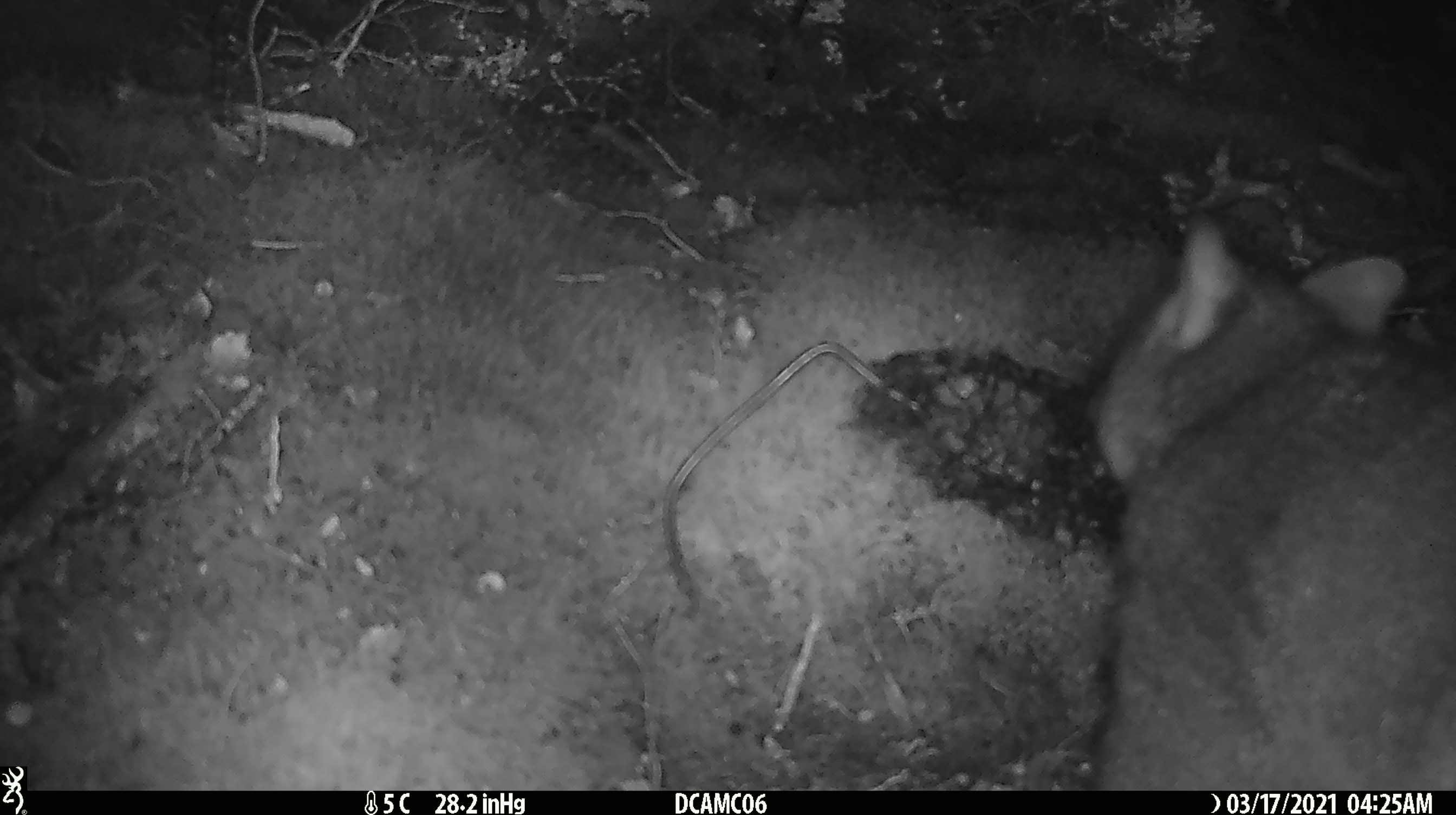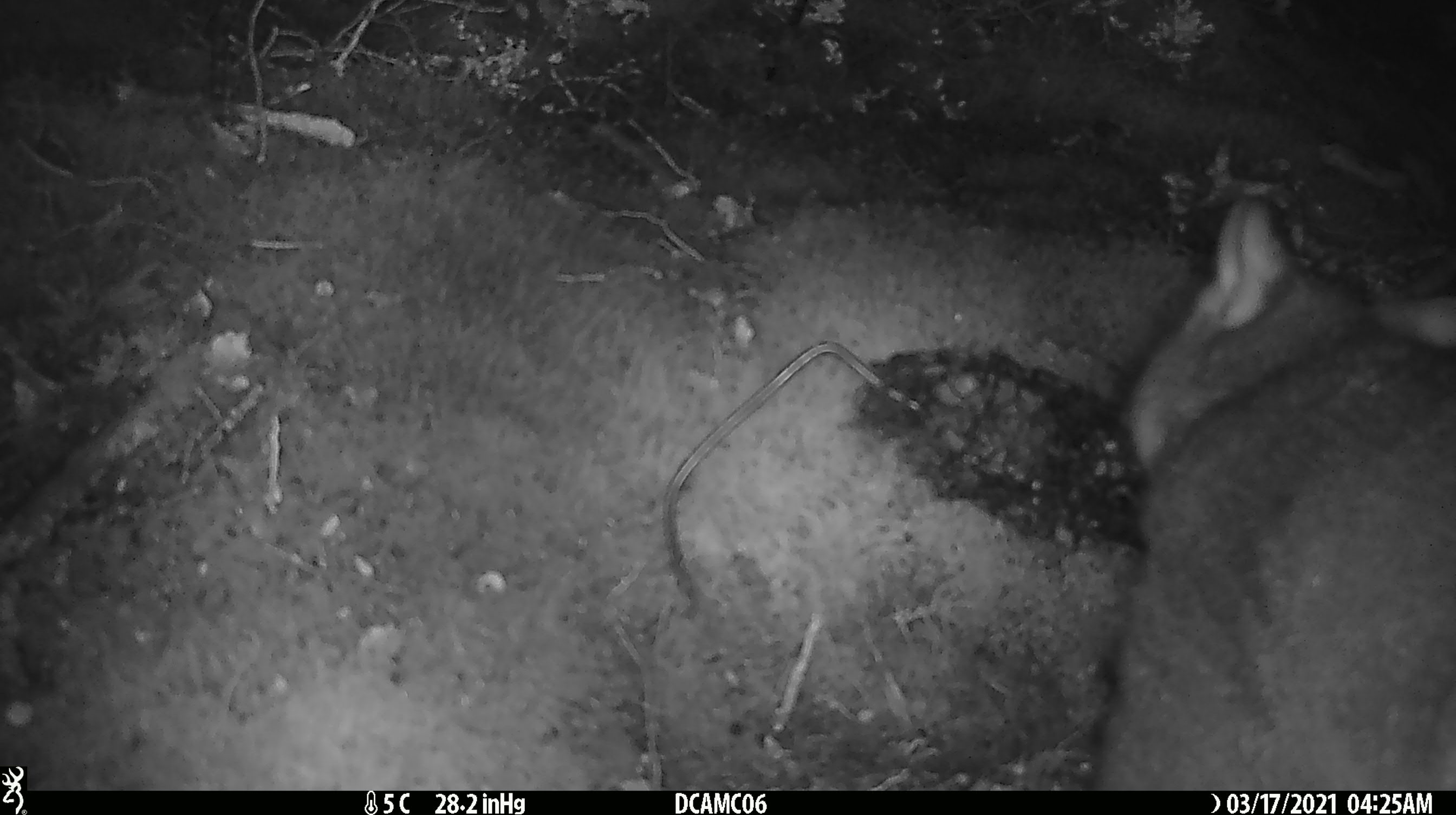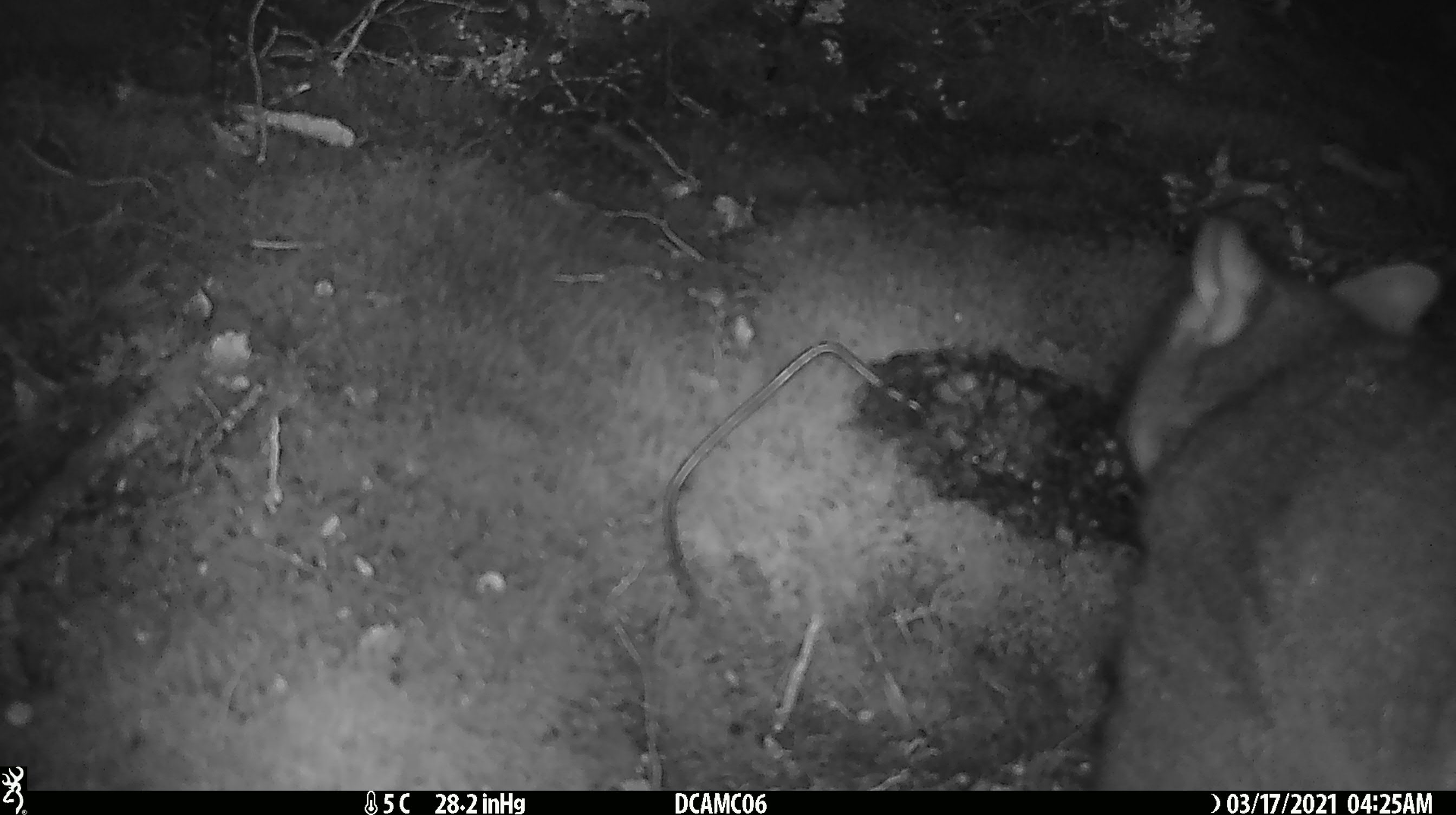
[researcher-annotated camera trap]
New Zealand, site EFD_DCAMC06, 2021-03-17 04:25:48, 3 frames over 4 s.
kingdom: Animalia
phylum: Chordata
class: Mammalia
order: Diprotodontia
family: Phalangeridae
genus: Trichosurus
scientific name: Trichosurus vulpecula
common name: common brushtail possum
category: possum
Possum (common brushtail possum) (Trichosurus vulpecula).